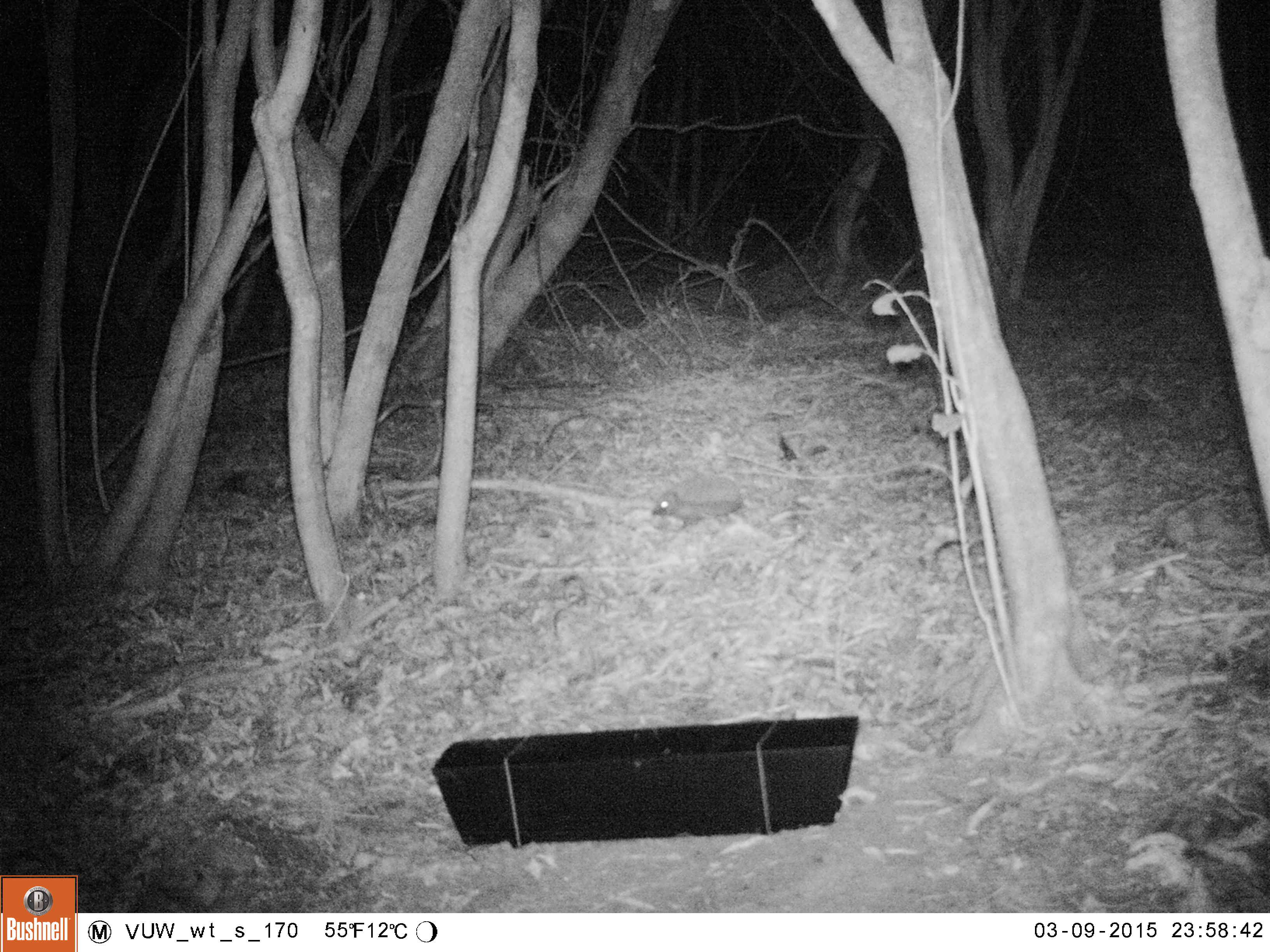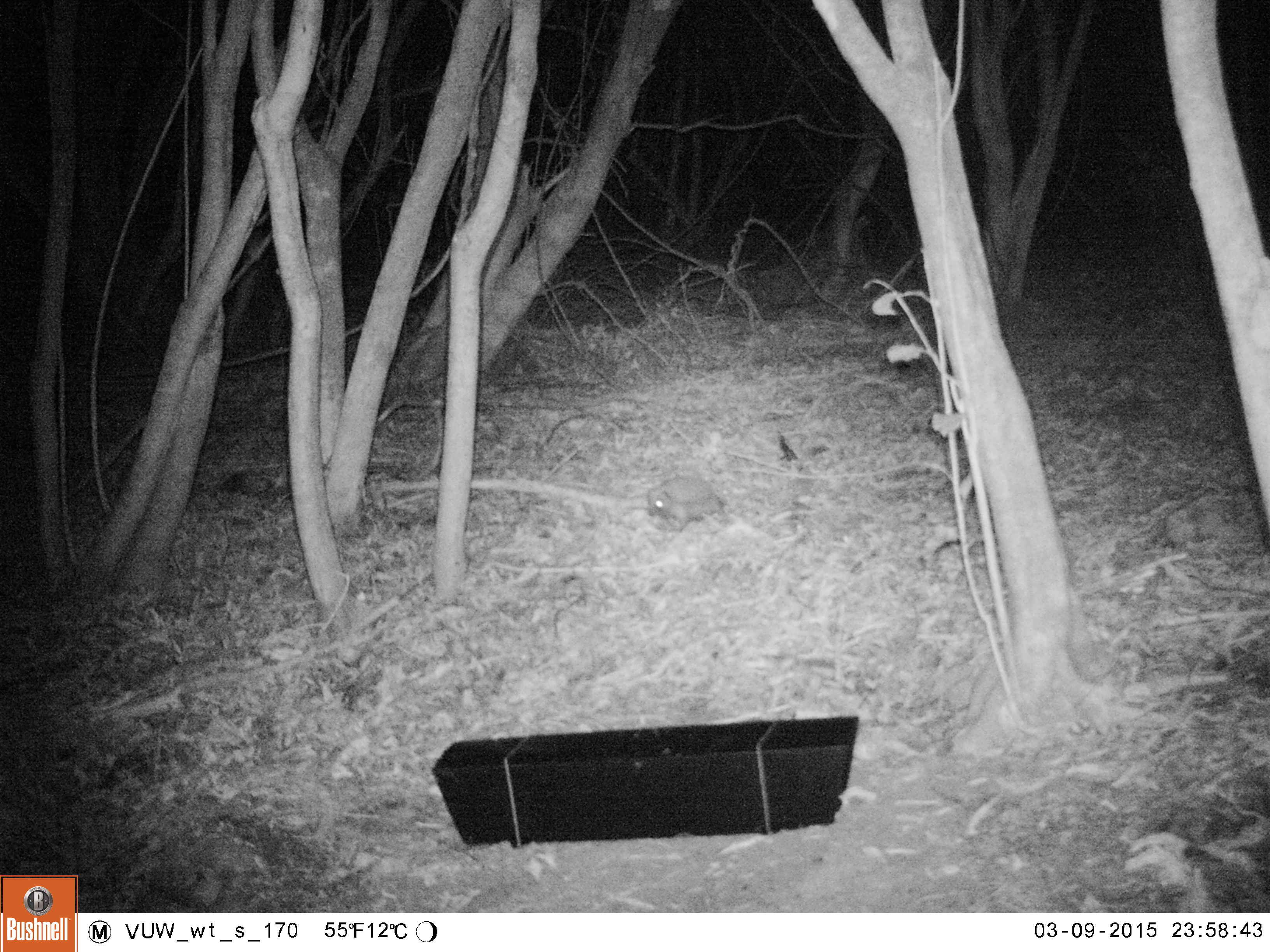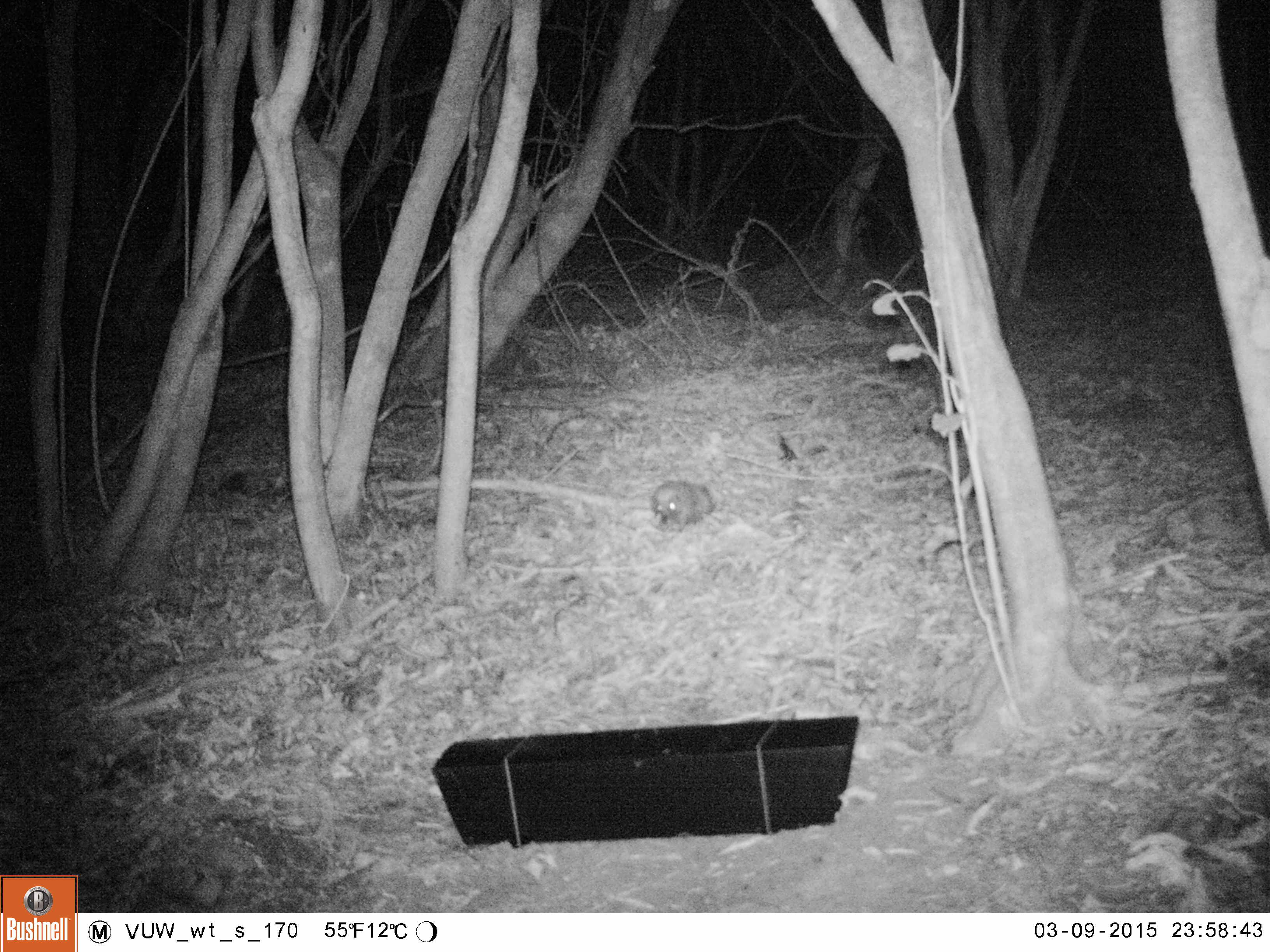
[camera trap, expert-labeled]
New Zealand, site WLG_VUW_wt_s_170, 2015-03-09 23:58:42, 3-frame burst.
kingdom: Animalia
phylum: Chordata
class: Mammalia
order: Eulipotyphla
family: Erinaceidae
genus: Erinaceus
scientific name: Erinaceus europaeus europaeus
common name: european hedgehog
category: hedgehog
Hedgehog (european hedgehog) (Erinaceus europaeus europaeus).